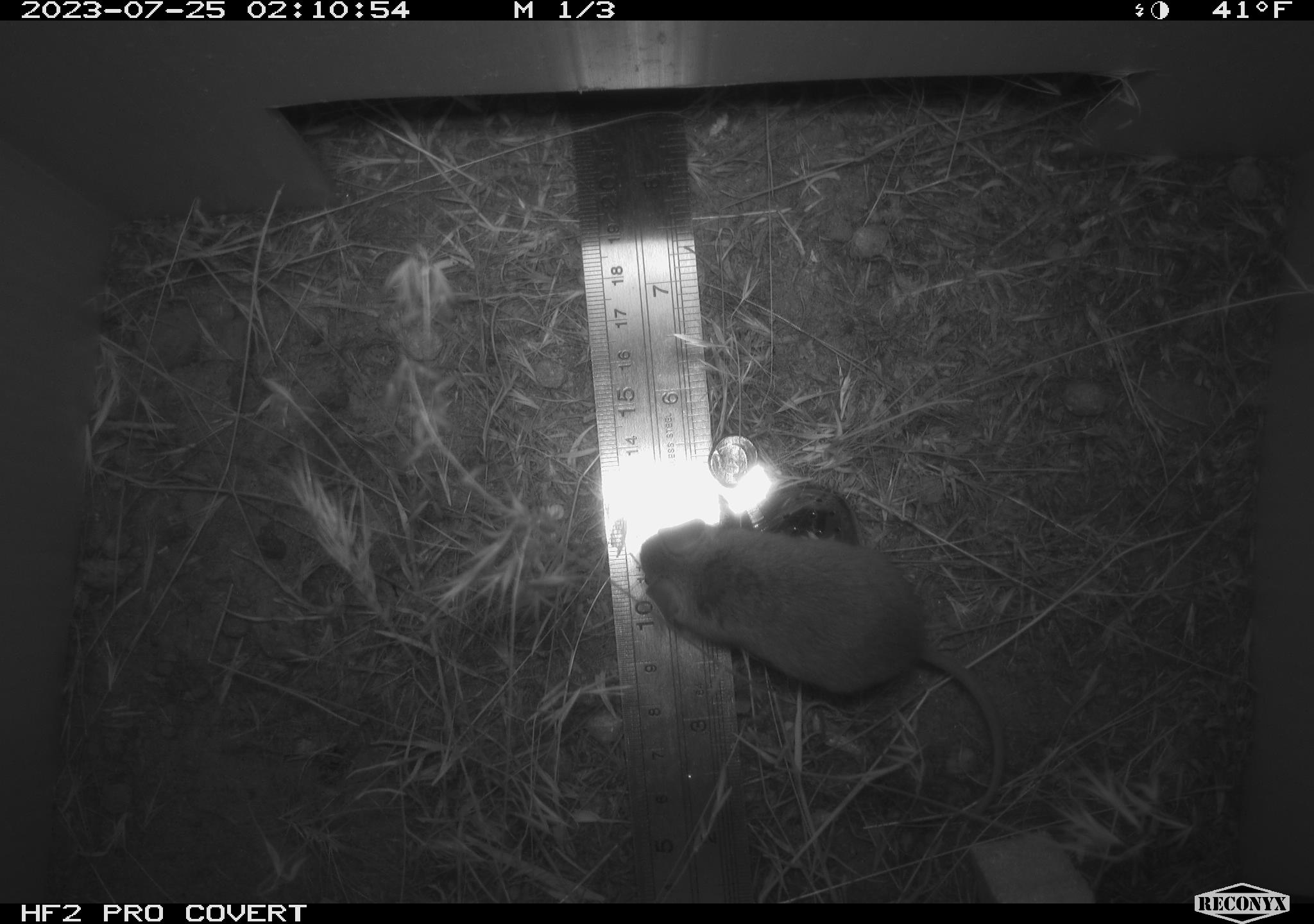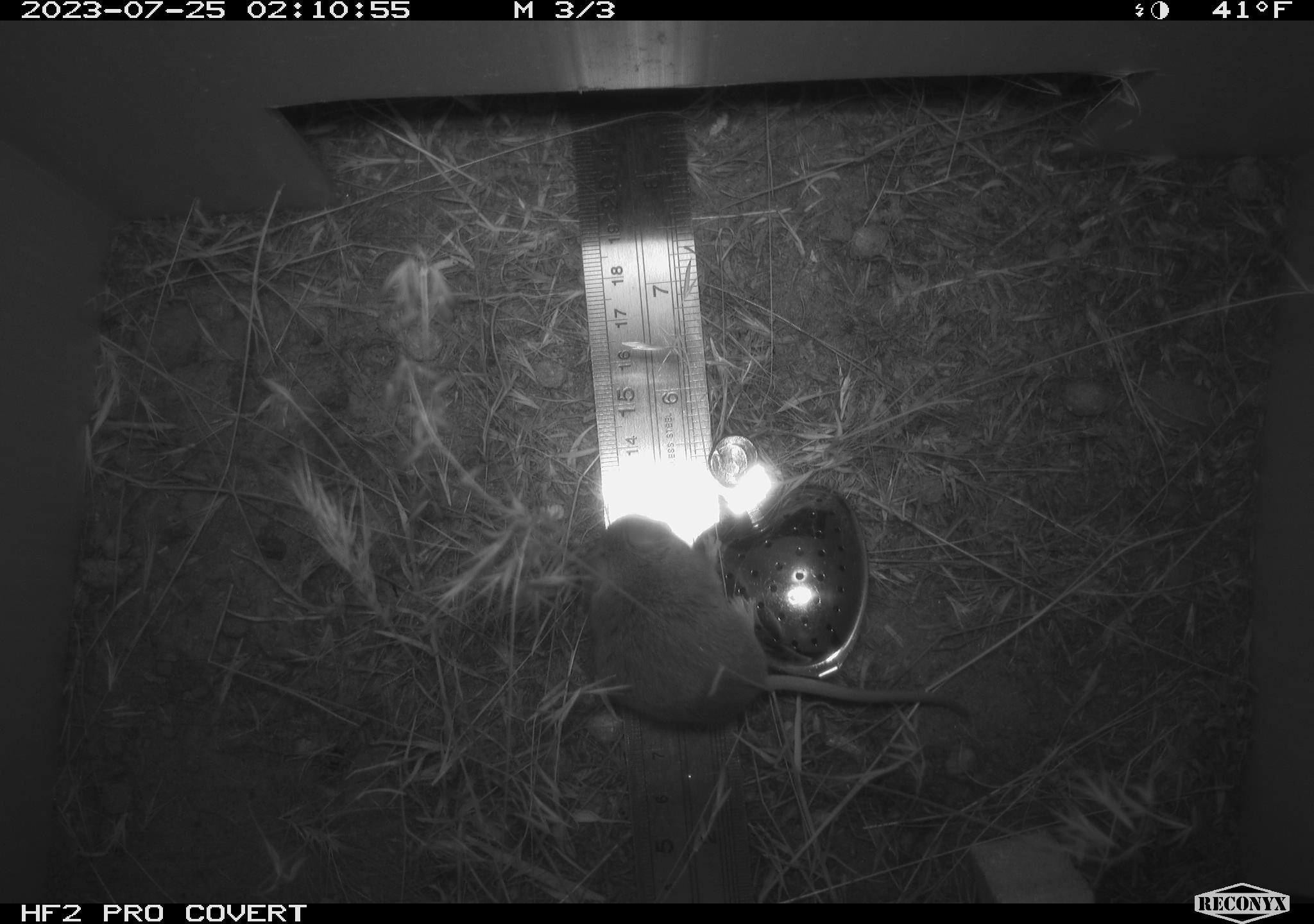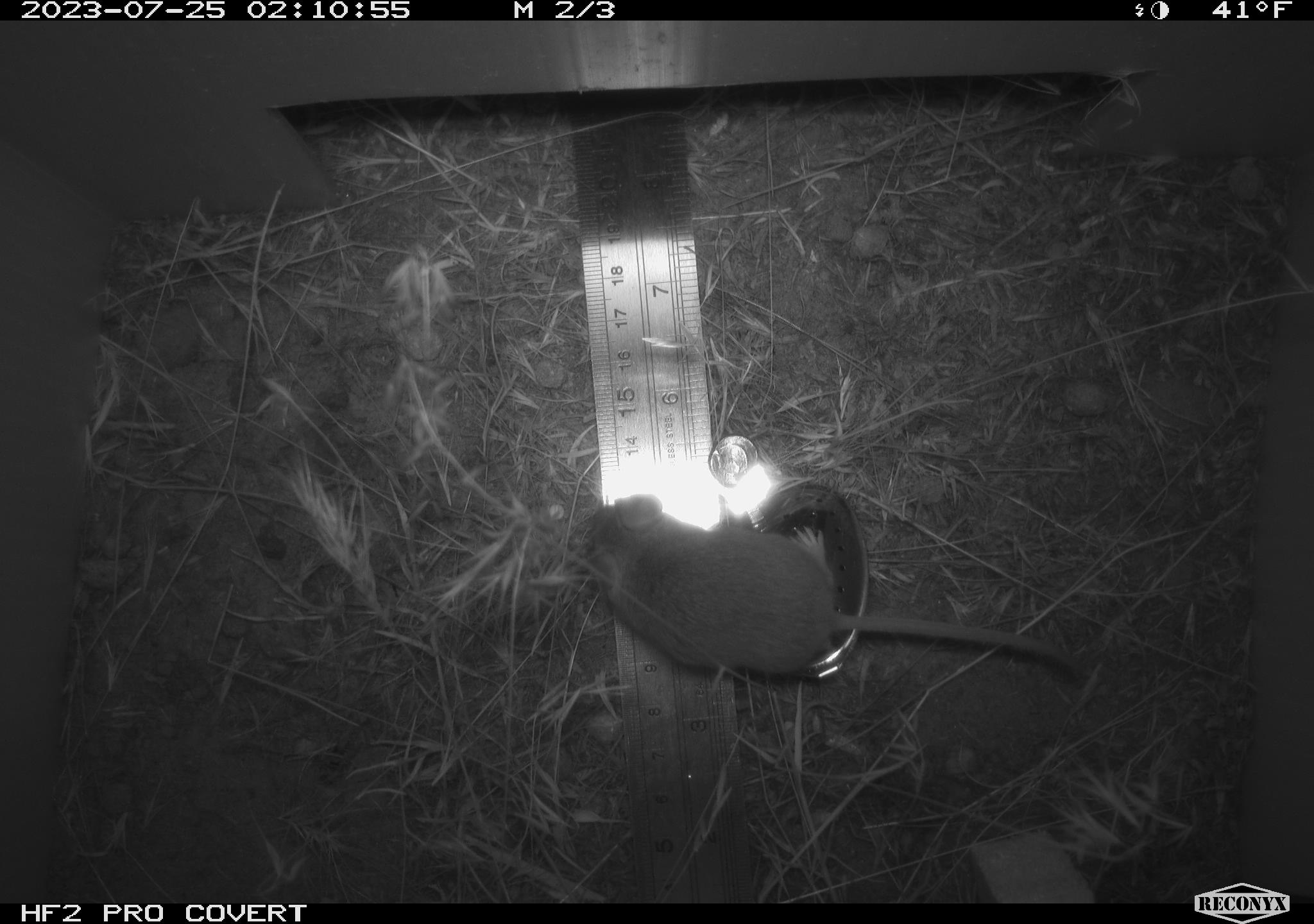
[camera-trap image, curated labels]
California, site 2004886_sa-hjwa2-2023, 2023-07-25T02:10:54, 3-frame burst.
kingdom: Animalia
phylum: Chordata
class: Mammalia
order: Rodentia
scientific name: Rodentia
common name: mouse species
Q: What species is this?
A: Mouse species (Rodentia).